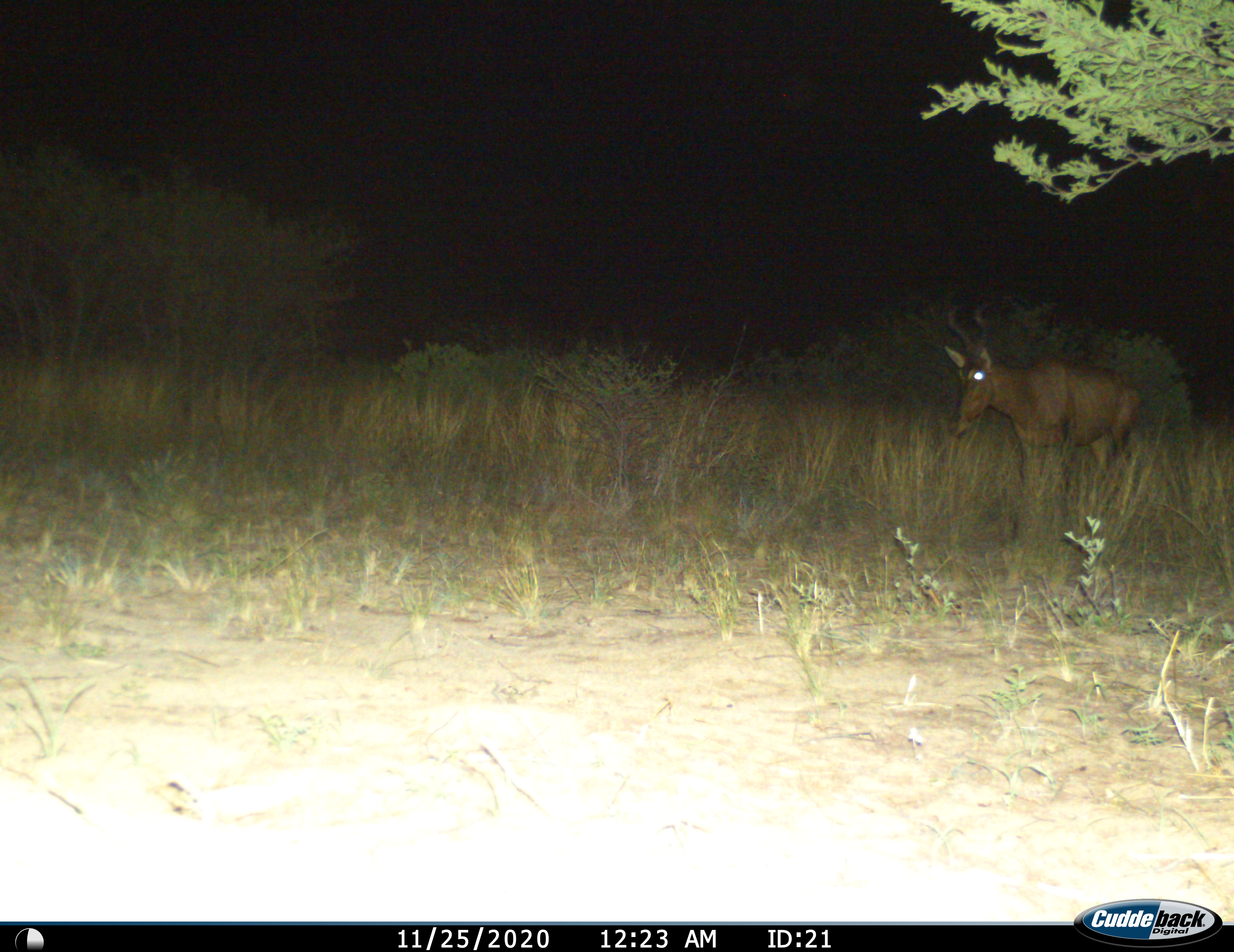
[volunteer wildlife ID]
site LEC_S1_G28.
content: unidentified animal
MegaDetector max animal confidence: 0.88